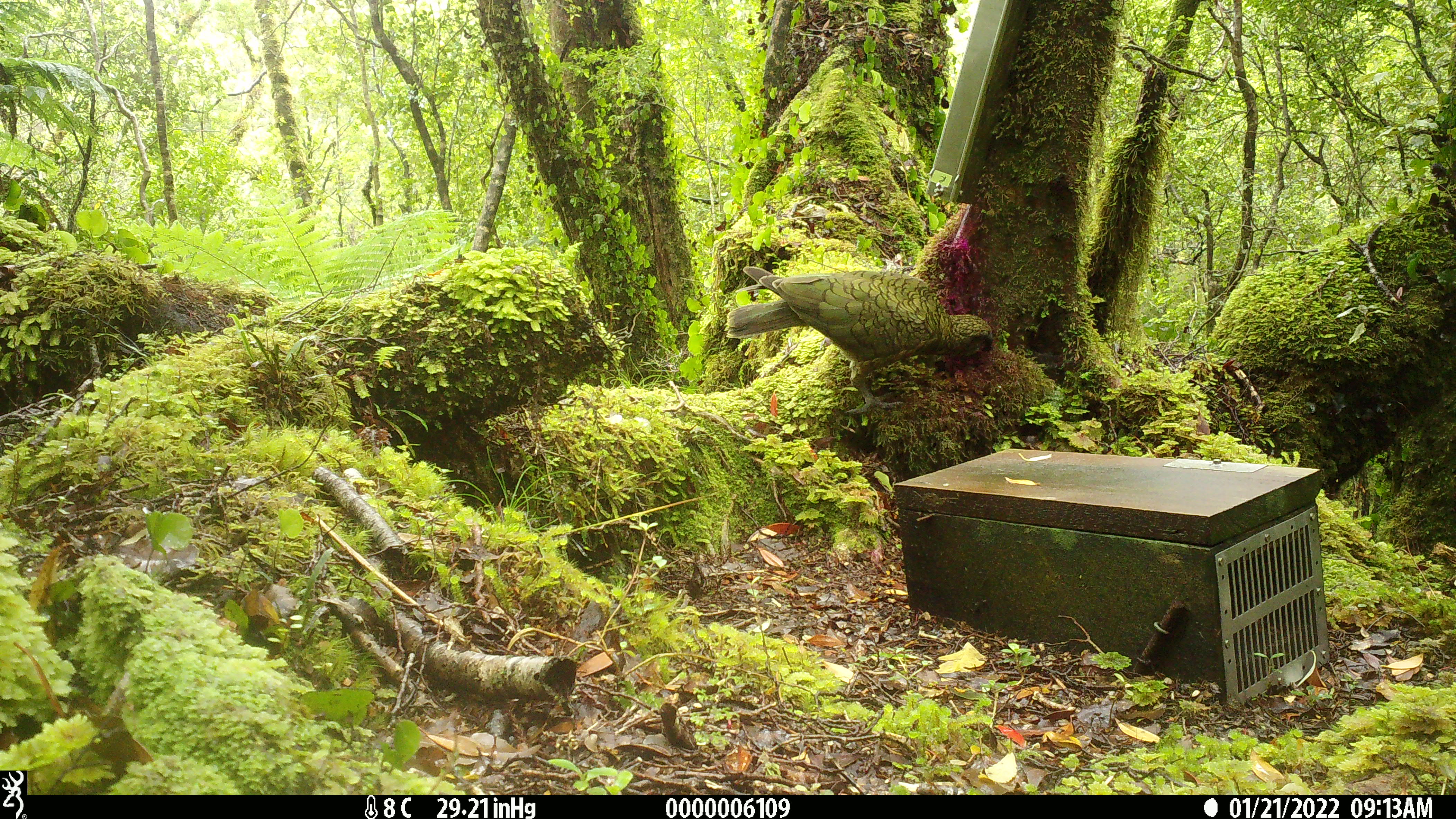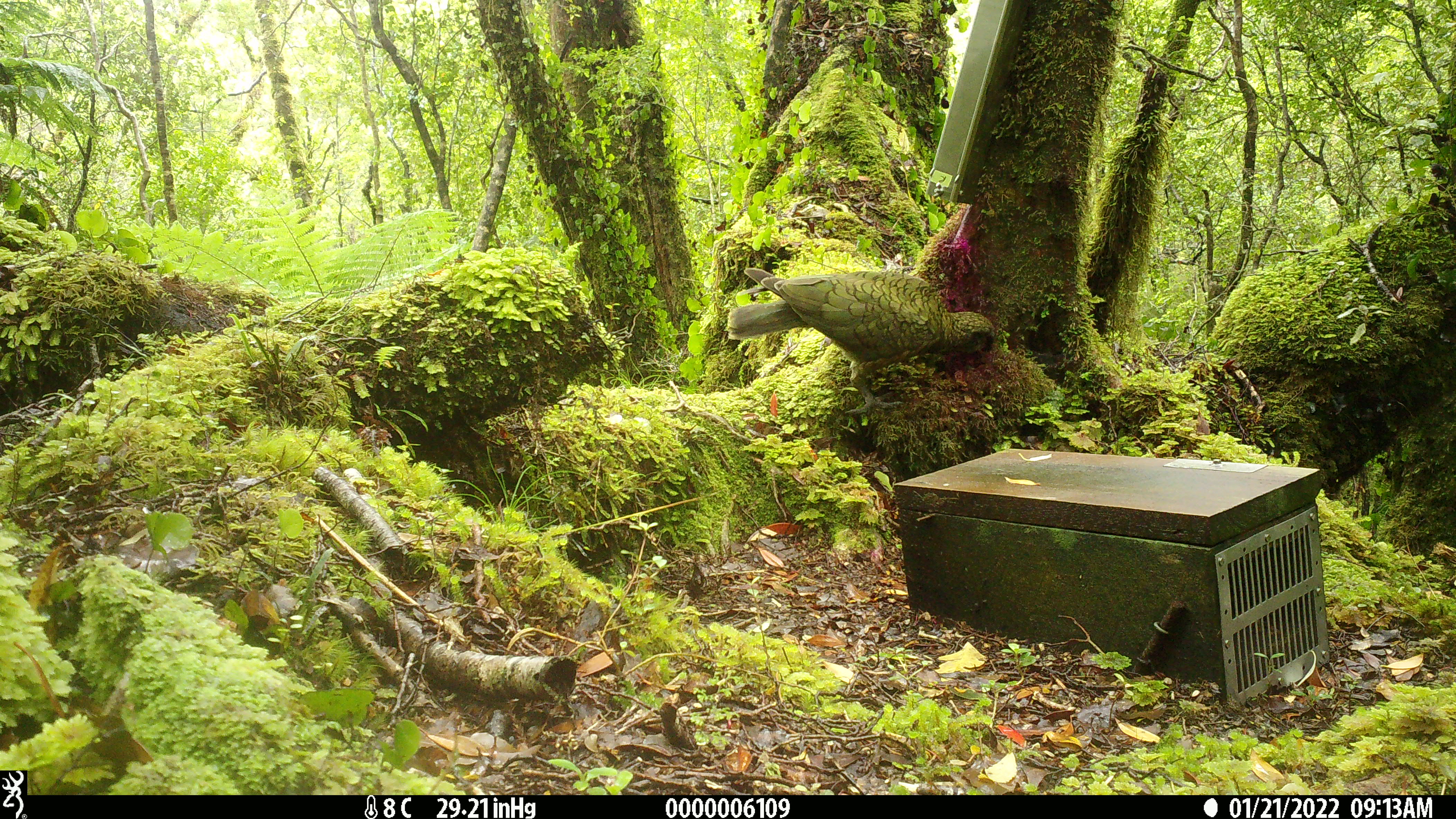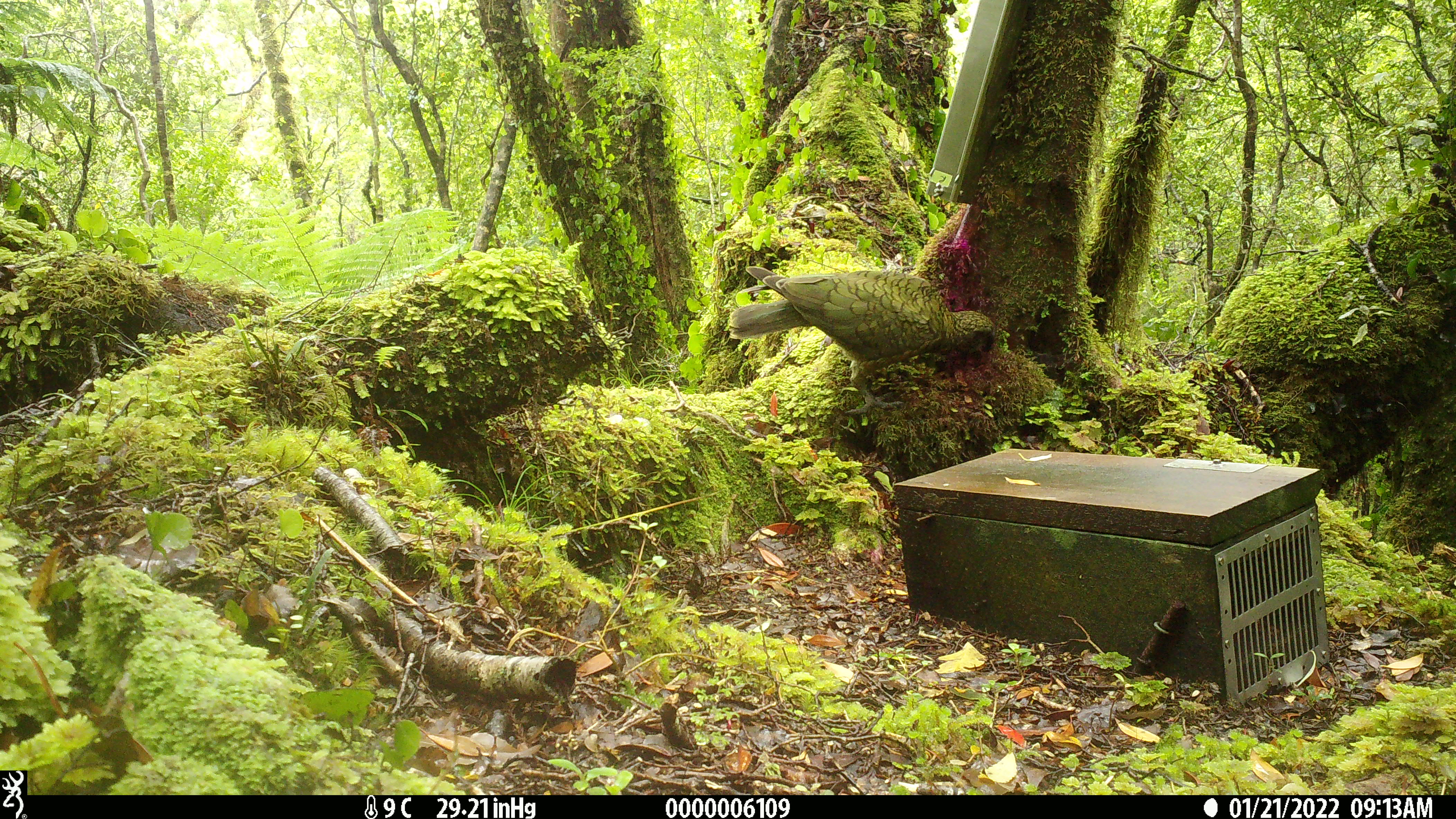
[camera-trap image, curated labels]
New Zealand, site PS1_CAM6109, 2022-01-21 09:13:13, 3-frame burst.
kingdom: Animalia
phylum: Chordata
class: Aves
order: Psittaciformes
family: Strigopidae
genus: Nestor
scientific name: Nestor notabilis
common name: kea